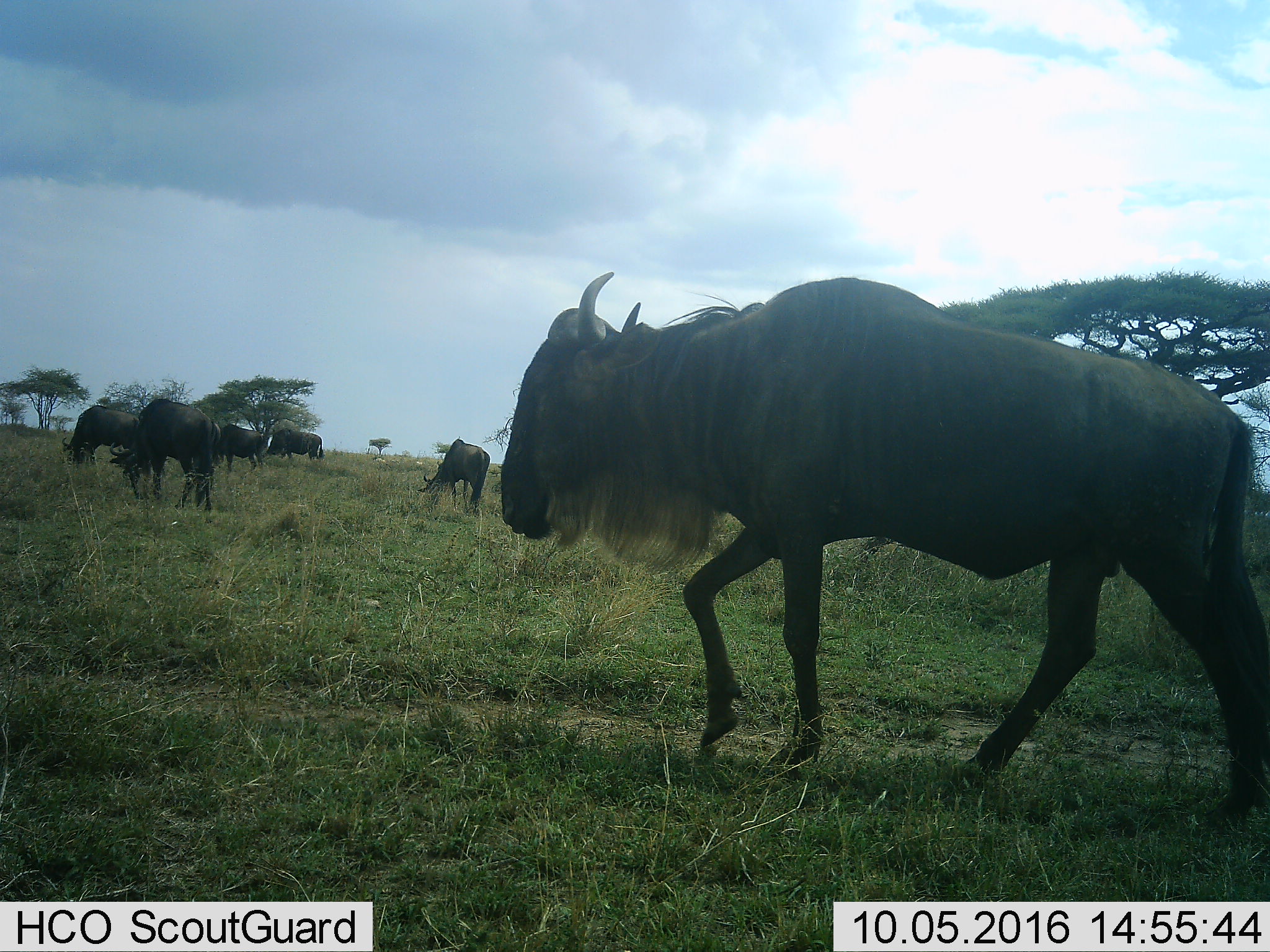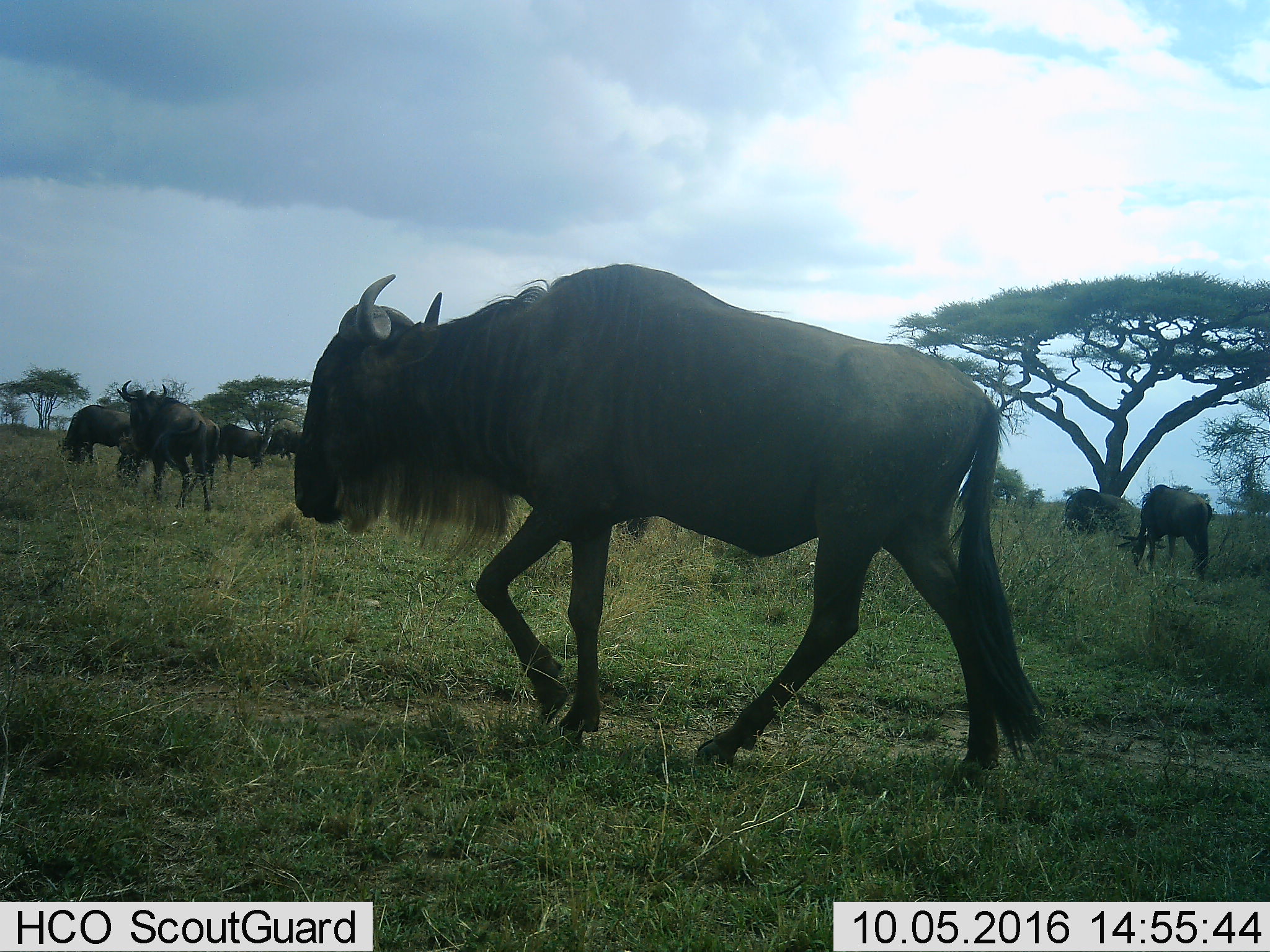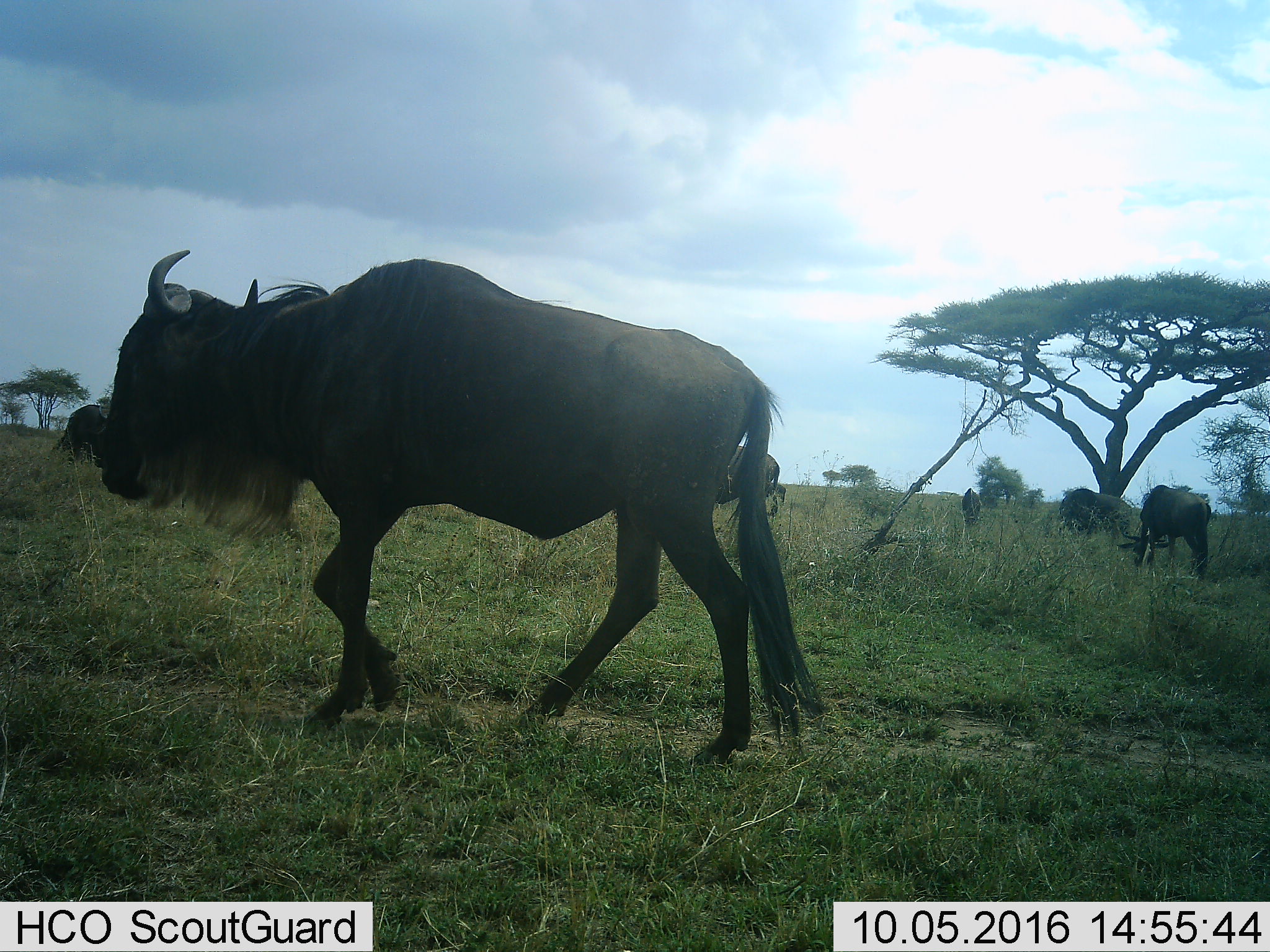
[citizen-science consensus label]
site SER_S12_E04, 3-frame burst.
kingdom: Animalia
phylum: Chordata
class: Mammalia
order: Artiodactyla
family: Bovidae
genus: Connochaetes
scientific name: Connochaetes taurinus taurinus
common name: blue wildebeest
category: wildebeestblue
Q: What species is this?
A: Wildebeestblue (blue wildebeest) (Connochaetes taurinus taurinus).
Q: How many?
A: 6.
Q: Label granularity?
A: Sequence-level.